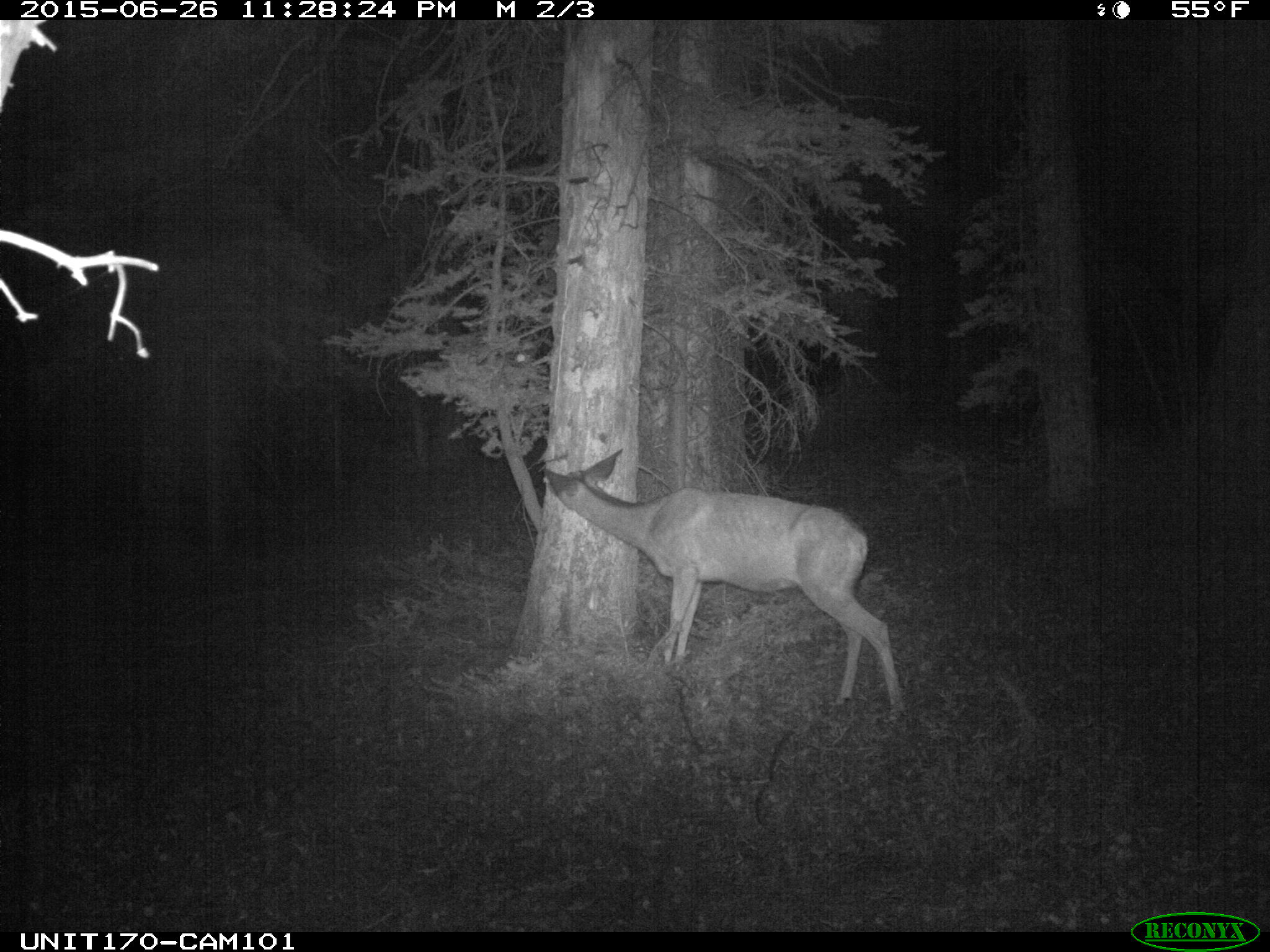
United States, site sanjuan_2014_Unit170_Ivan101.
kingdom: Animalia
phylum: Chordata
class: Mammalia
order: Artiodactyla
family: Cervidae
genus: Odocoileus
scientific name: Odocoileus hemionus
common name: mule deer